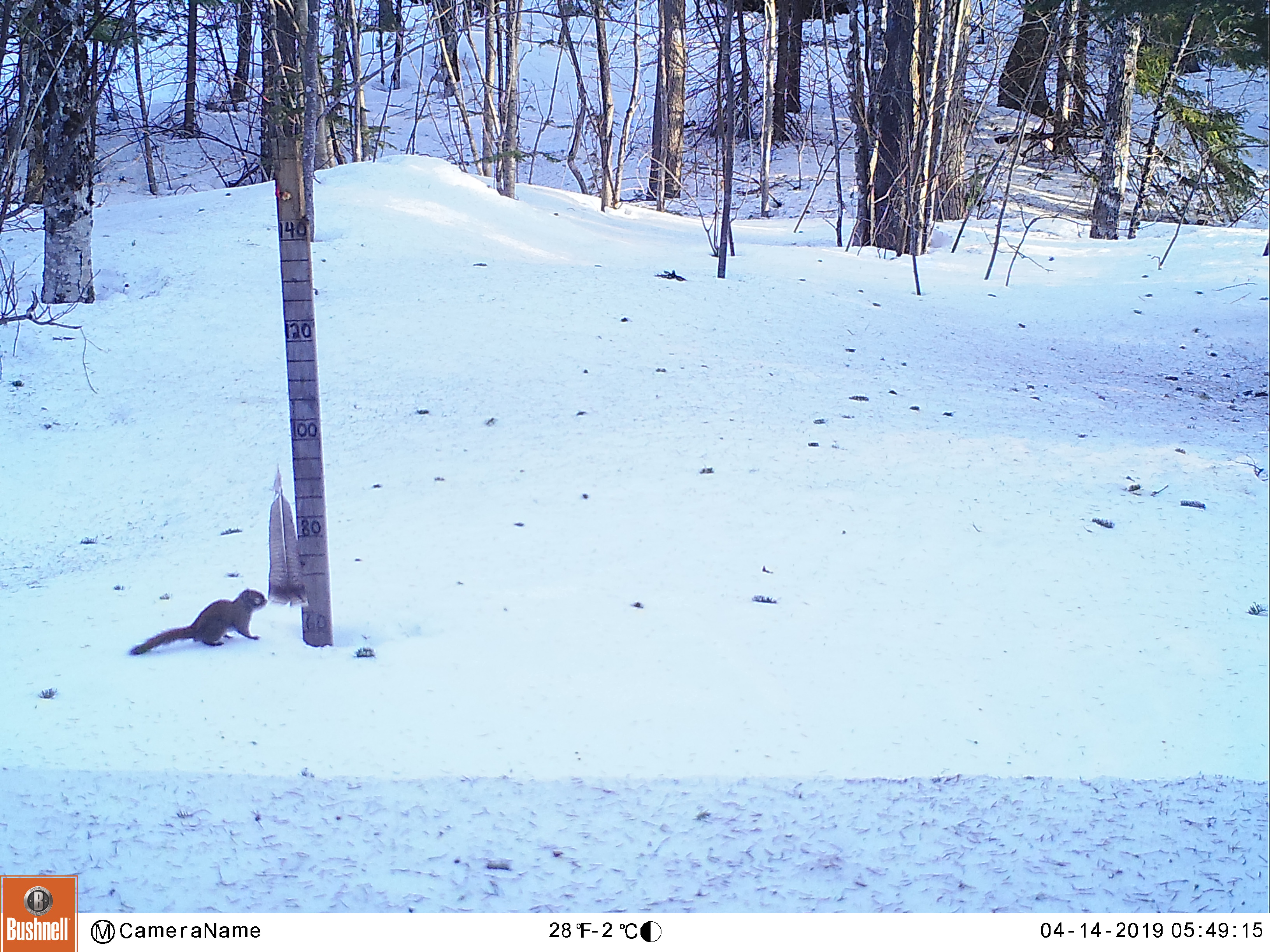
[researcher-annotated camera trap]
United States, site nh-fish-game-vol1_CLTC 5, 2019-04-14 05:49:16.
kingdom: Animalia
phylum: Chordata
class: Mammalia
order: Rodentia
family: Sciuridae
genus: Tamiasciurus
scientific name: Tamiasciurus hudsonicus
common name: red squirrel